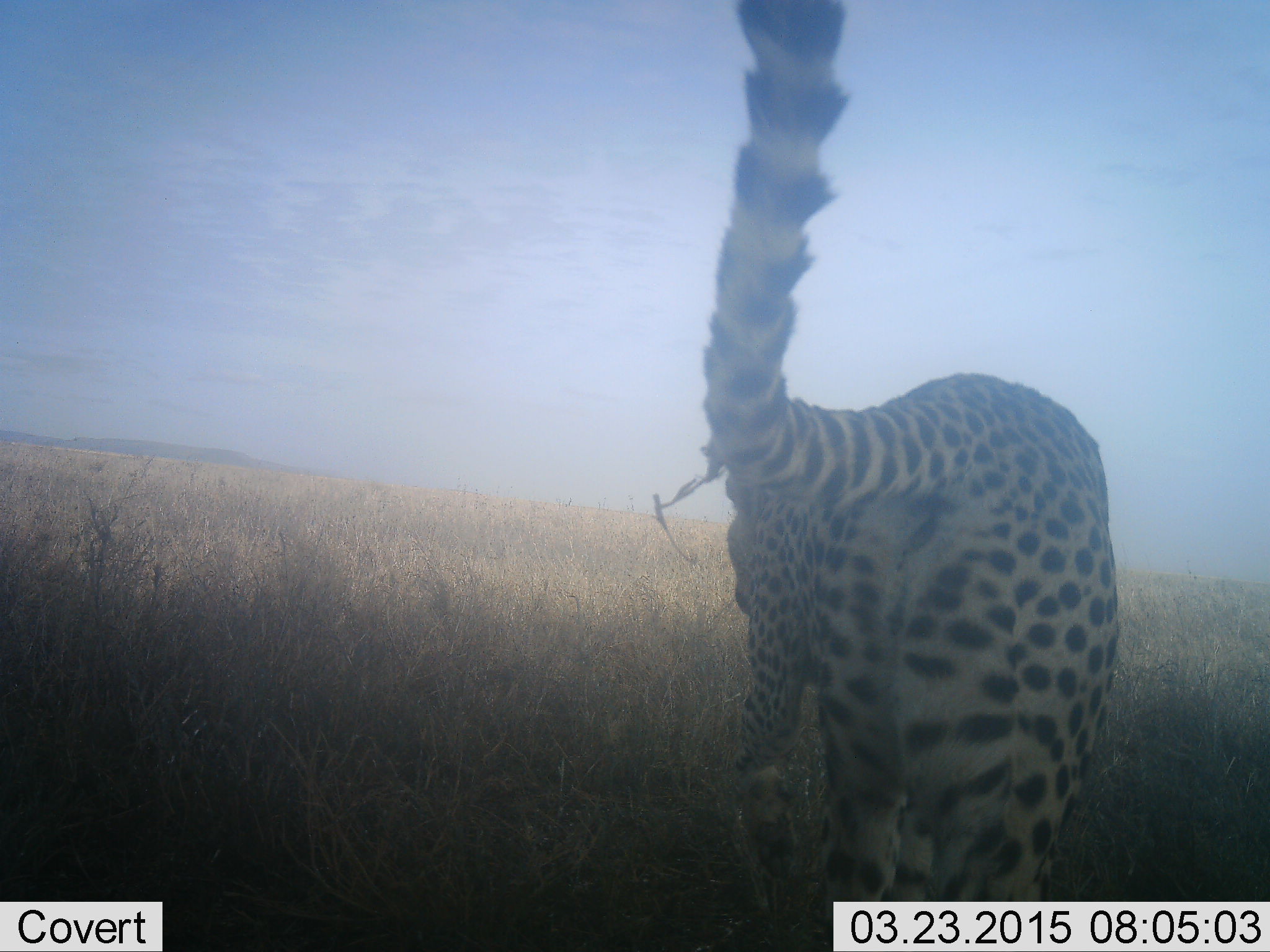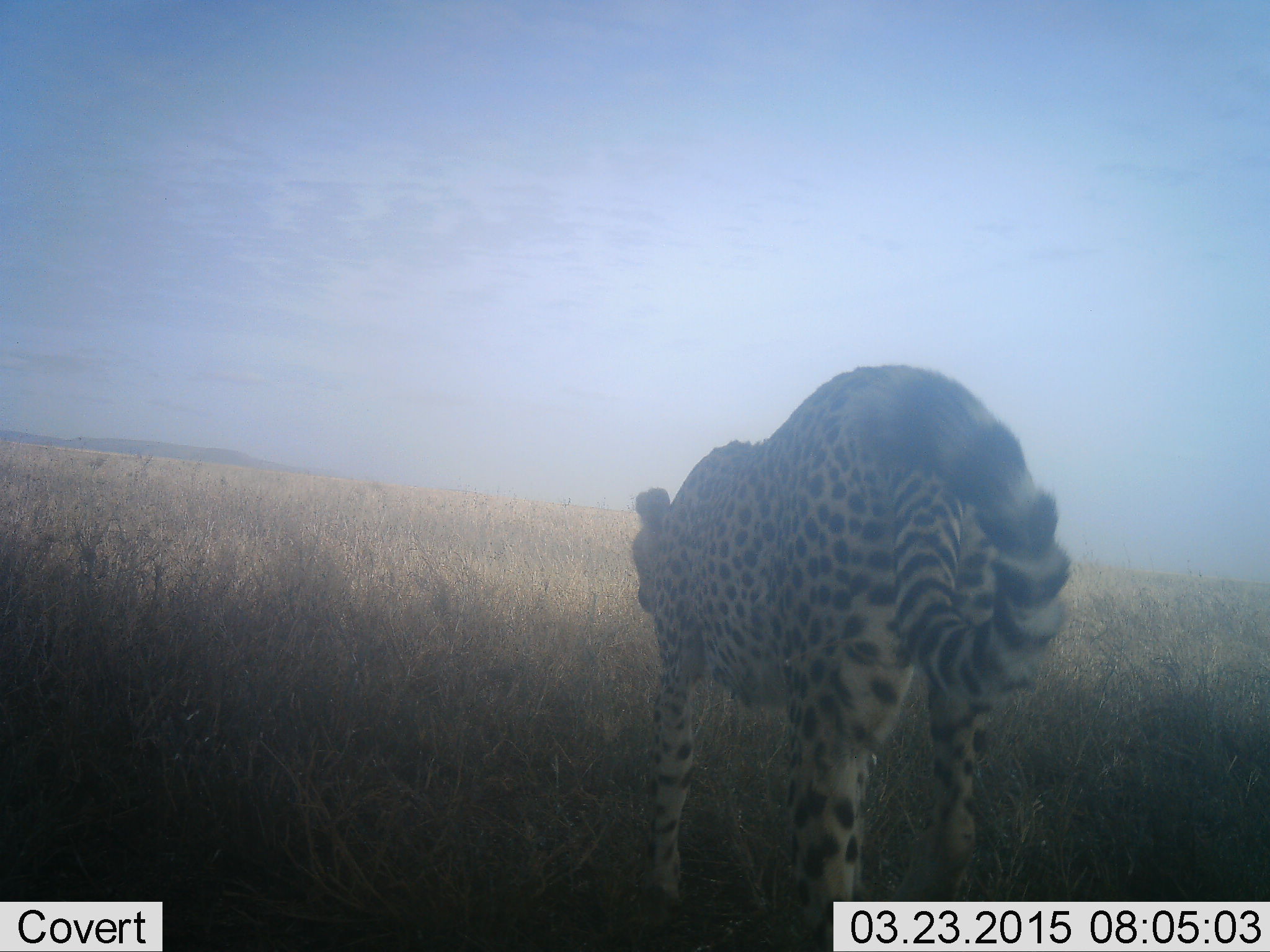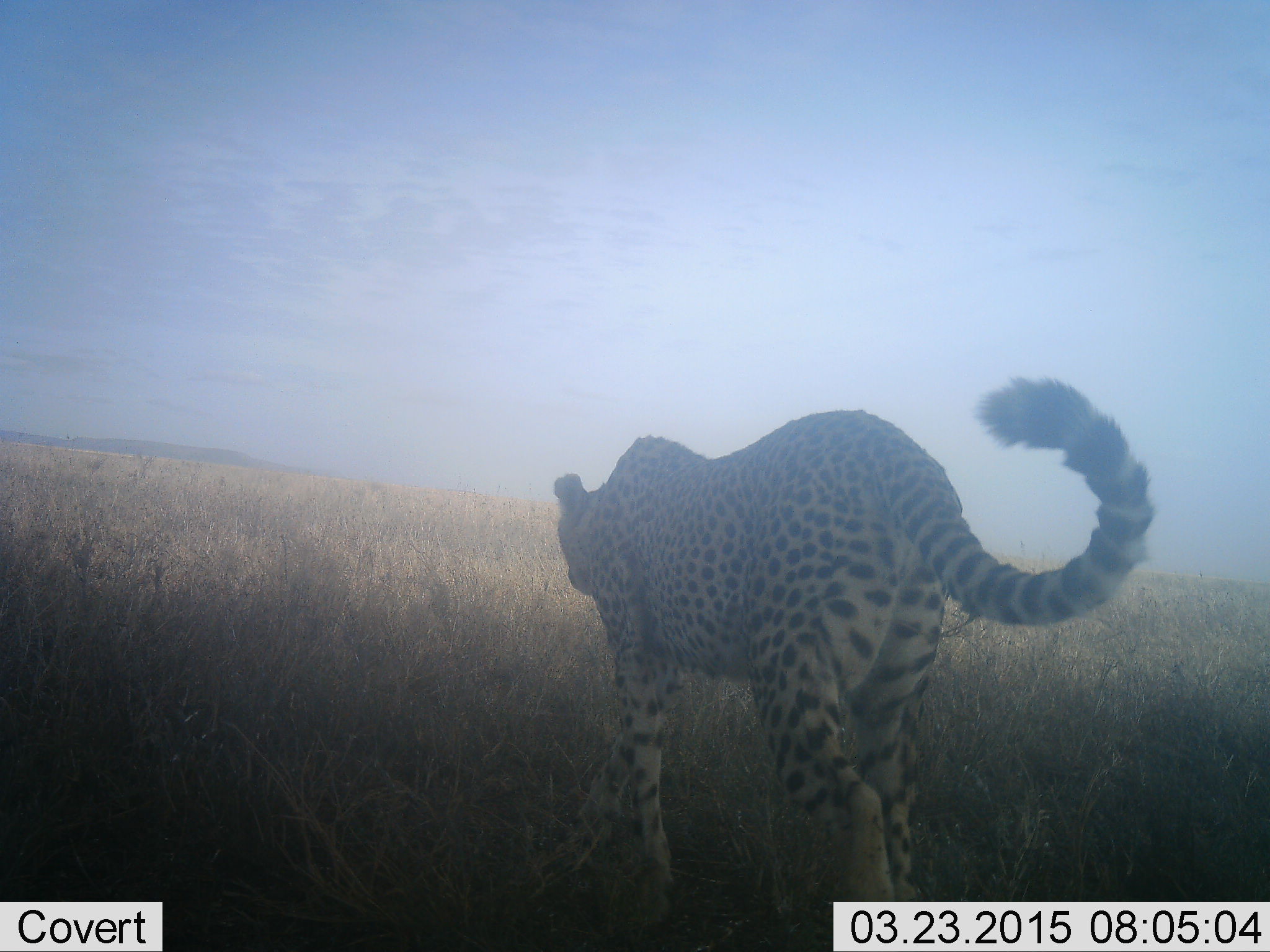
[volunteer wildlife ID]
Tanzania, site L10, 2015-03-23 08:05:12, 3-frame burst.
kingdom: Animalia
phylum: Chordata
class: Mammalia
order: Carnivora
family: Felidae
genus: Acinonyx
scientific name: Acinonyx jubatus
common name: cheetah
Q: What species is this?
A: Cheetah (Acinonyx jubatus).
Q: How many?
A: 1.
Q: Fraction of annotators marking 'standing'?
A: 10%.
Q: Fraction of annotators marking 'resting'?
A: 0%.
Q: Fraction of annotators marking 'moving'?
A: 90%.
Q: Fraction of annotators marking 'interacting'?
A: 0%.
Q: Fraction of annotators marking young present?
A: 0%.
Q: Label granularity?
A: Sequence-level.